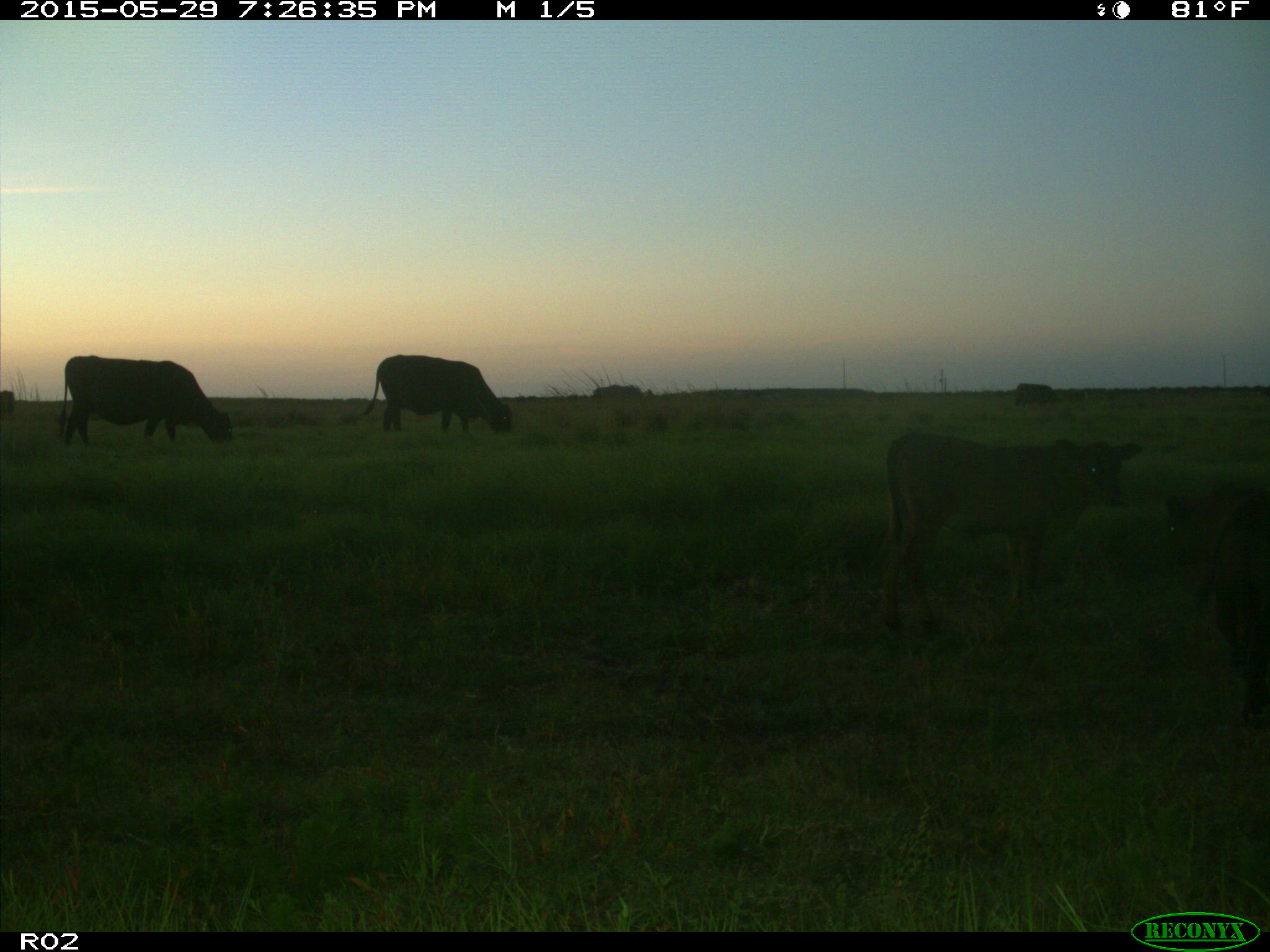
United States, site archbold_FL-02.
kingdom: Animalia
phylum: Chordata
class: Mammalia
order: Artiodactyla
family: Bovidae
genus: Bos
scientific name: Bos taurus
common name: domestic cow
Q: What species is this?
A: Bos taurus (domestic cow).